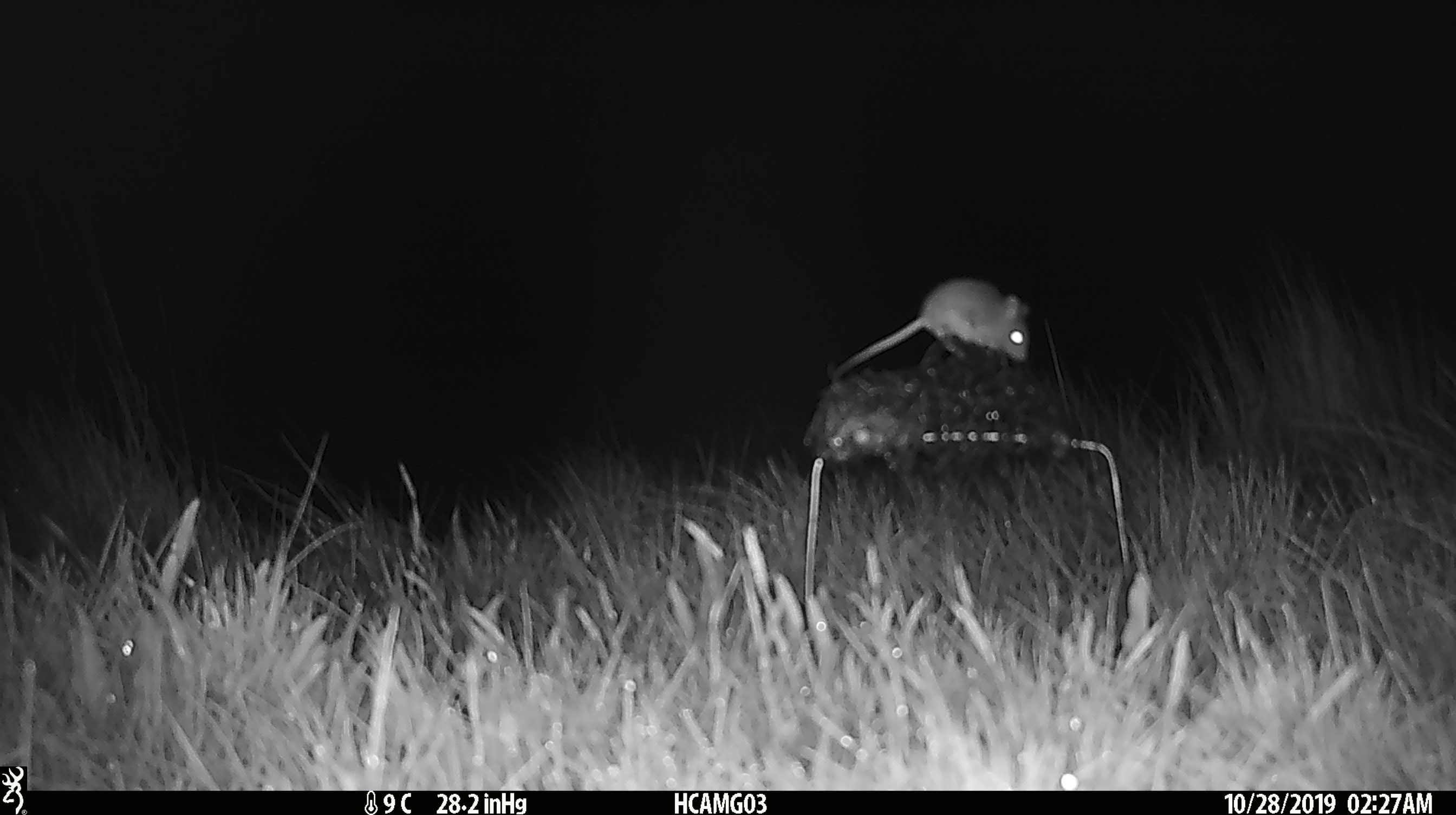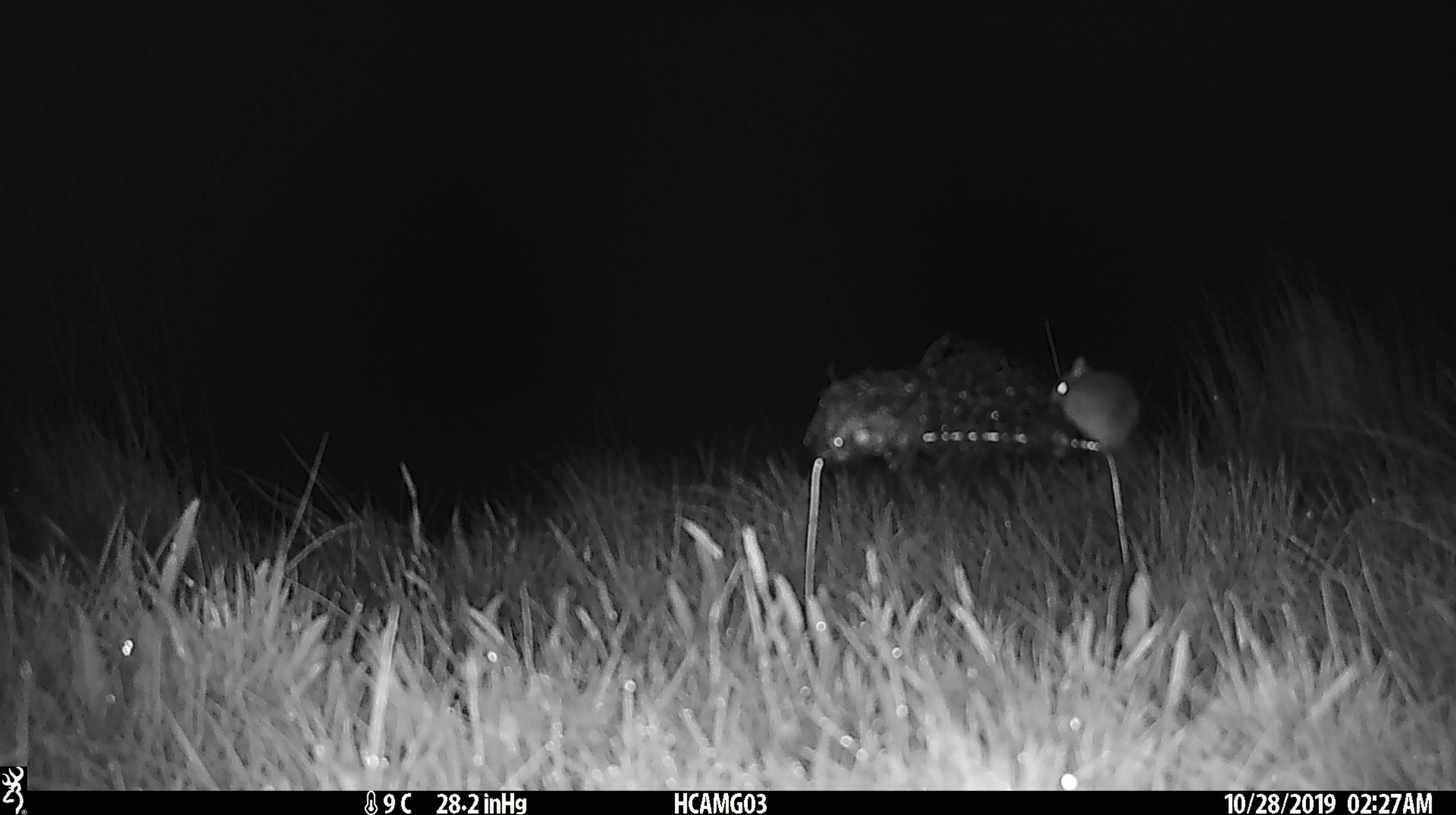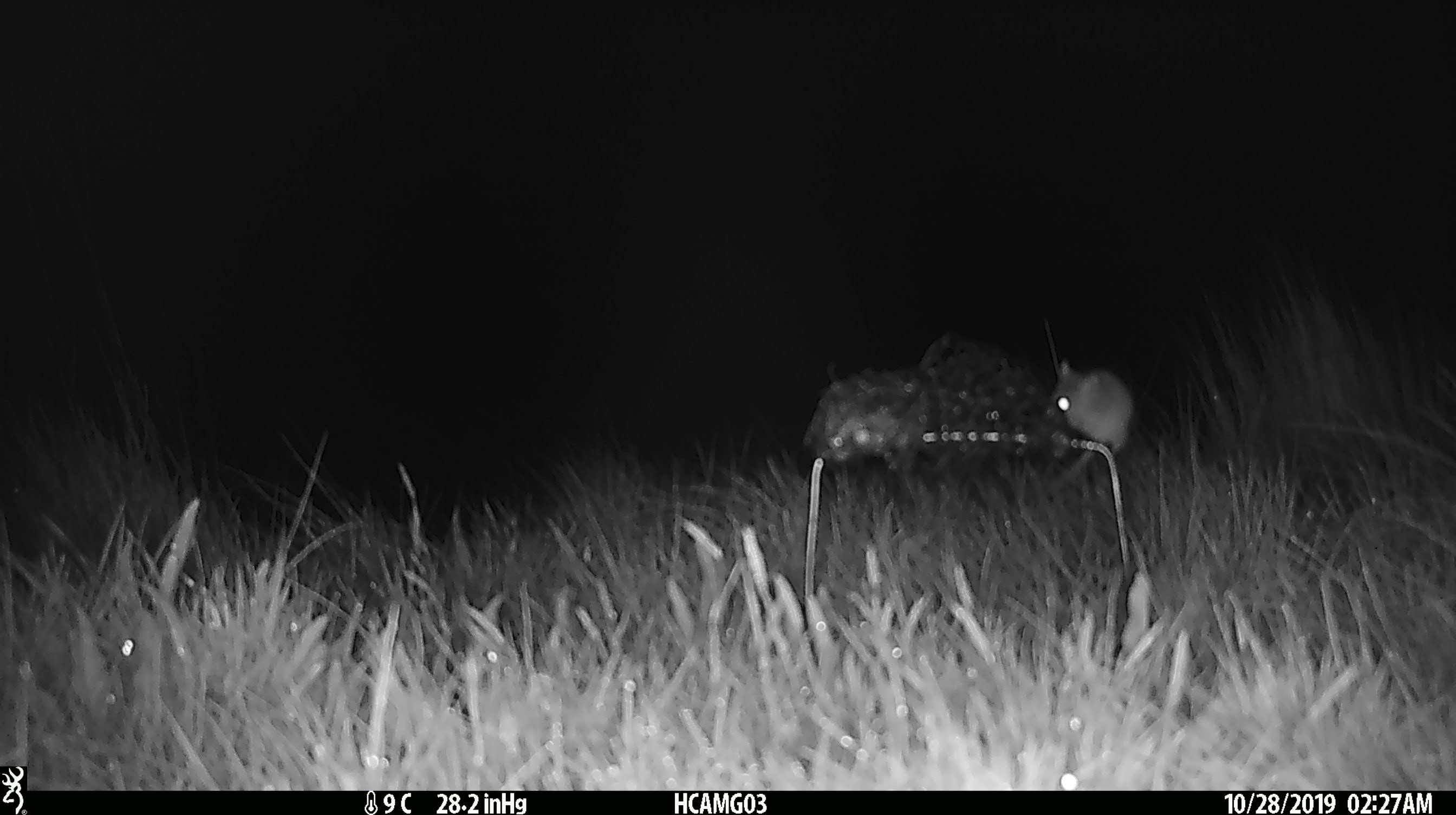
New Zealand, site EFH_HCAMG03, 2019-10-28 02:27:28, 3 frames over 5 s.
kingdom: Animalia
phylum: Chordata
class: Mammalia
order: Rodentia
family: Muridae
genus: Mus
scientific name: Mus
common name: mouse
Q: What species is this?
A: Mouse (Mus).